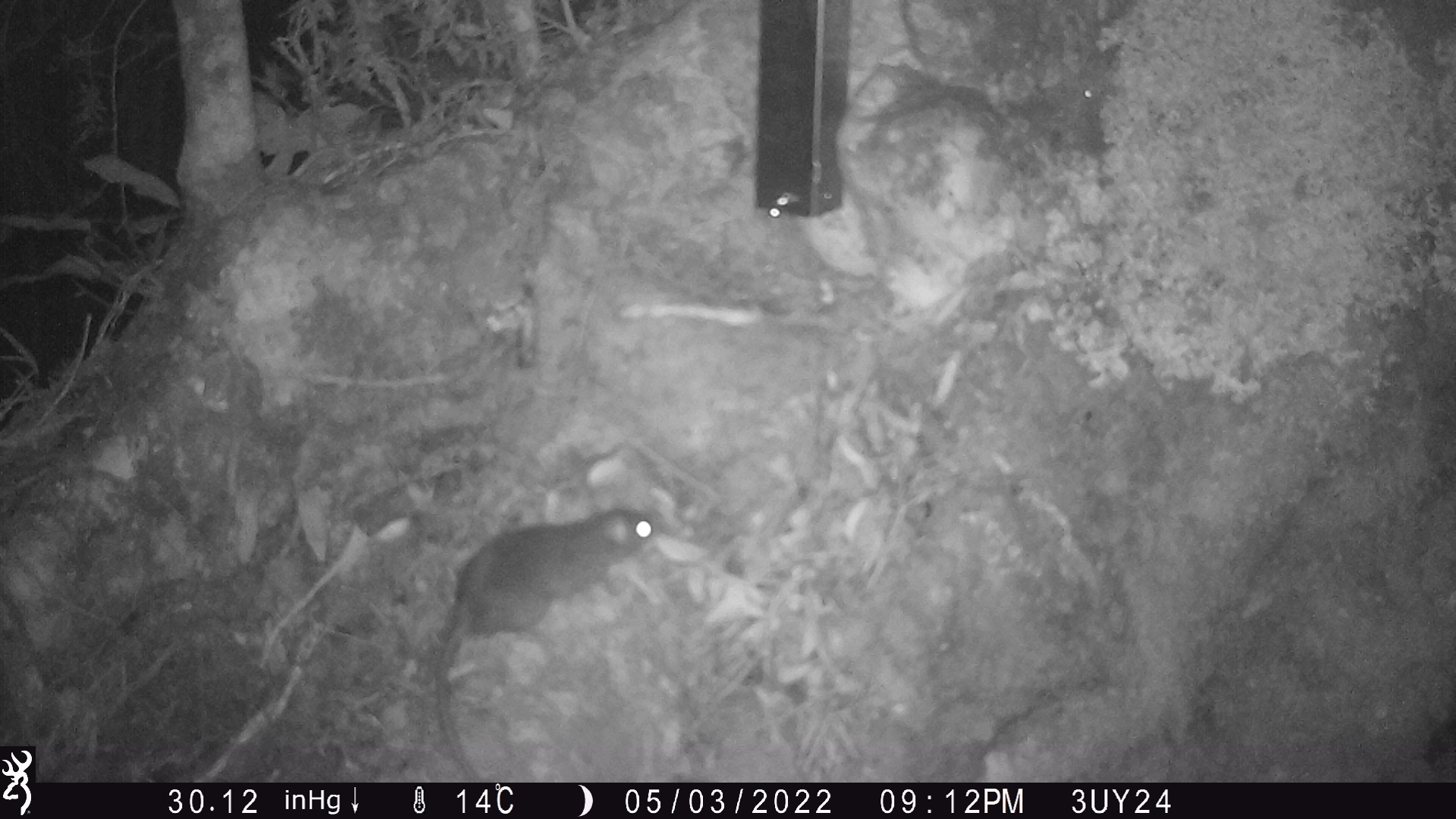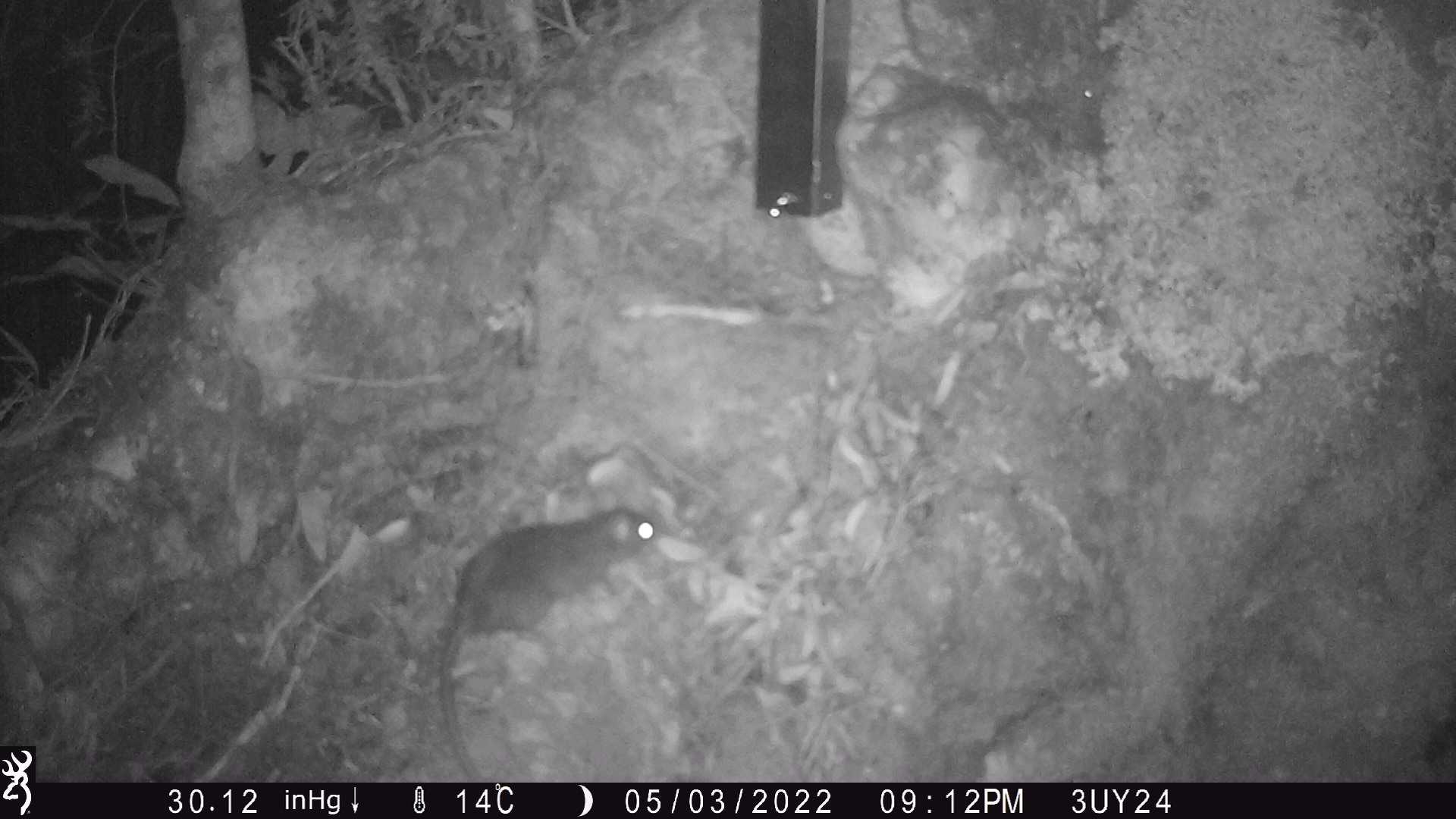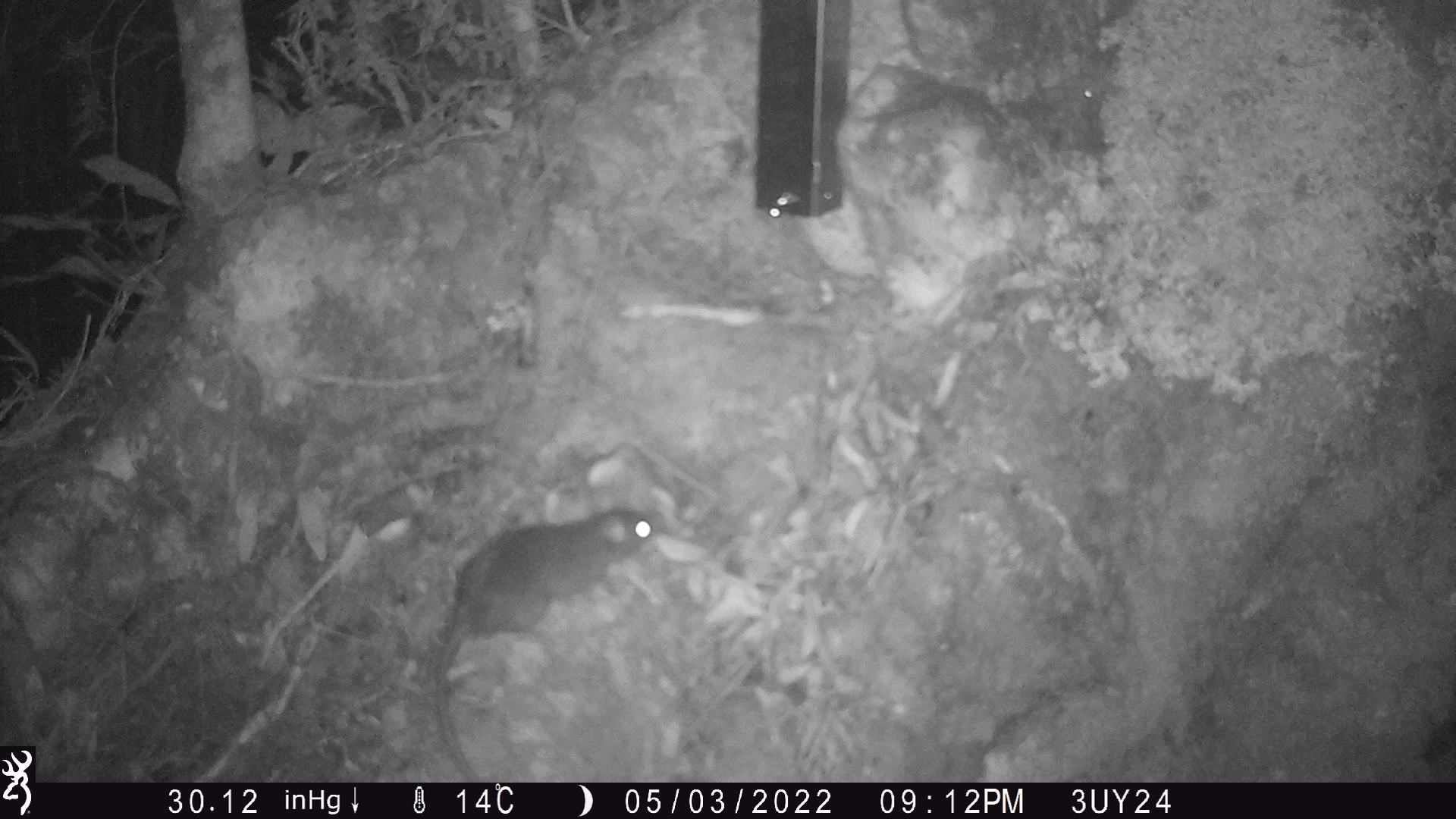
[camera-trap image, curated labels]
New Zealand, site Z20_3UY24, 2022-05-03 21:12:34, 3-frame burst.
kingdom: Animalia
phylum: Chordata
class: Mammalia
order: Rodentia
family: Muridae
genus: Rattus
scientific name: Rattus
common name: rat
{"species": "rat (Rattus)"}